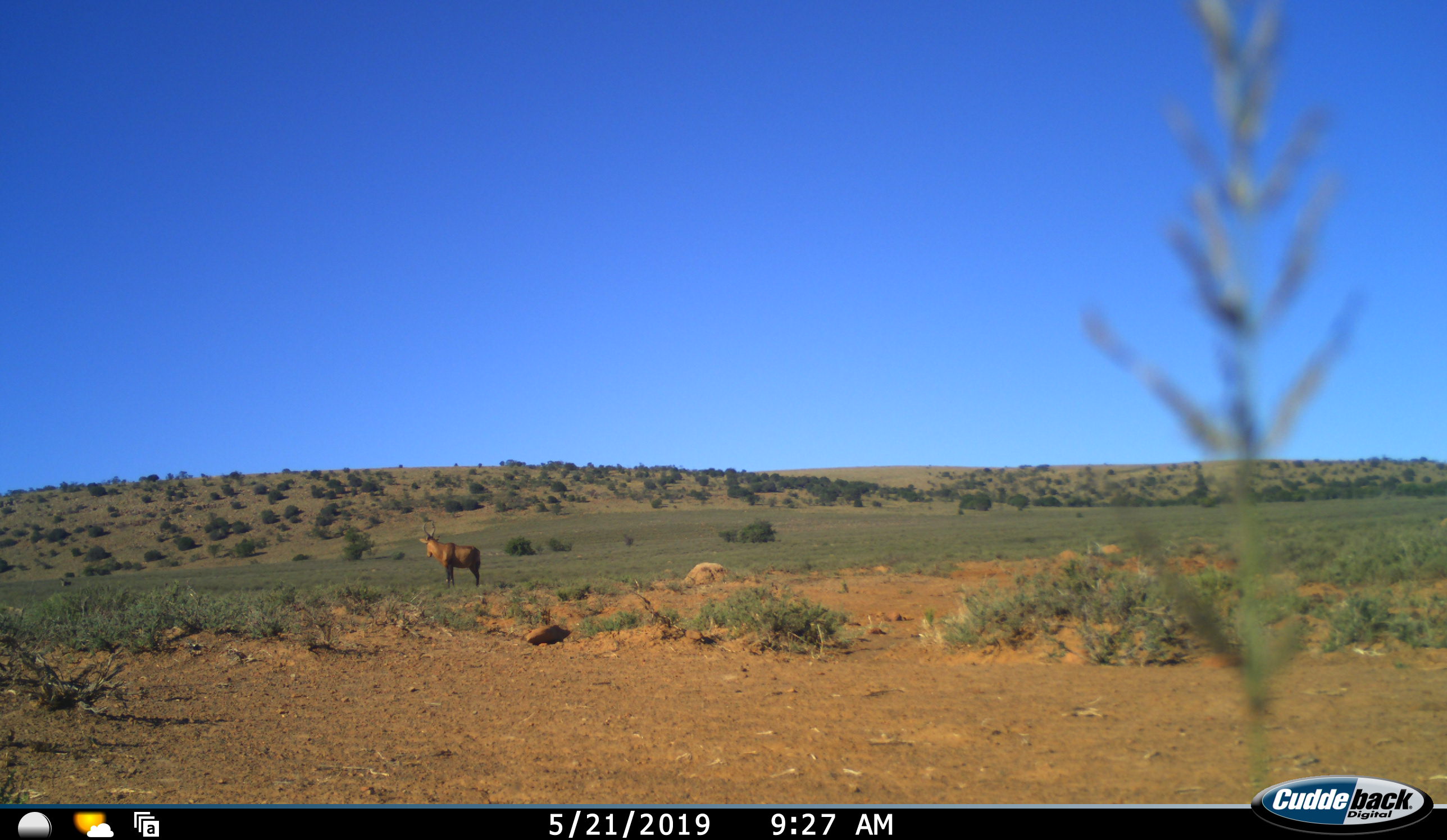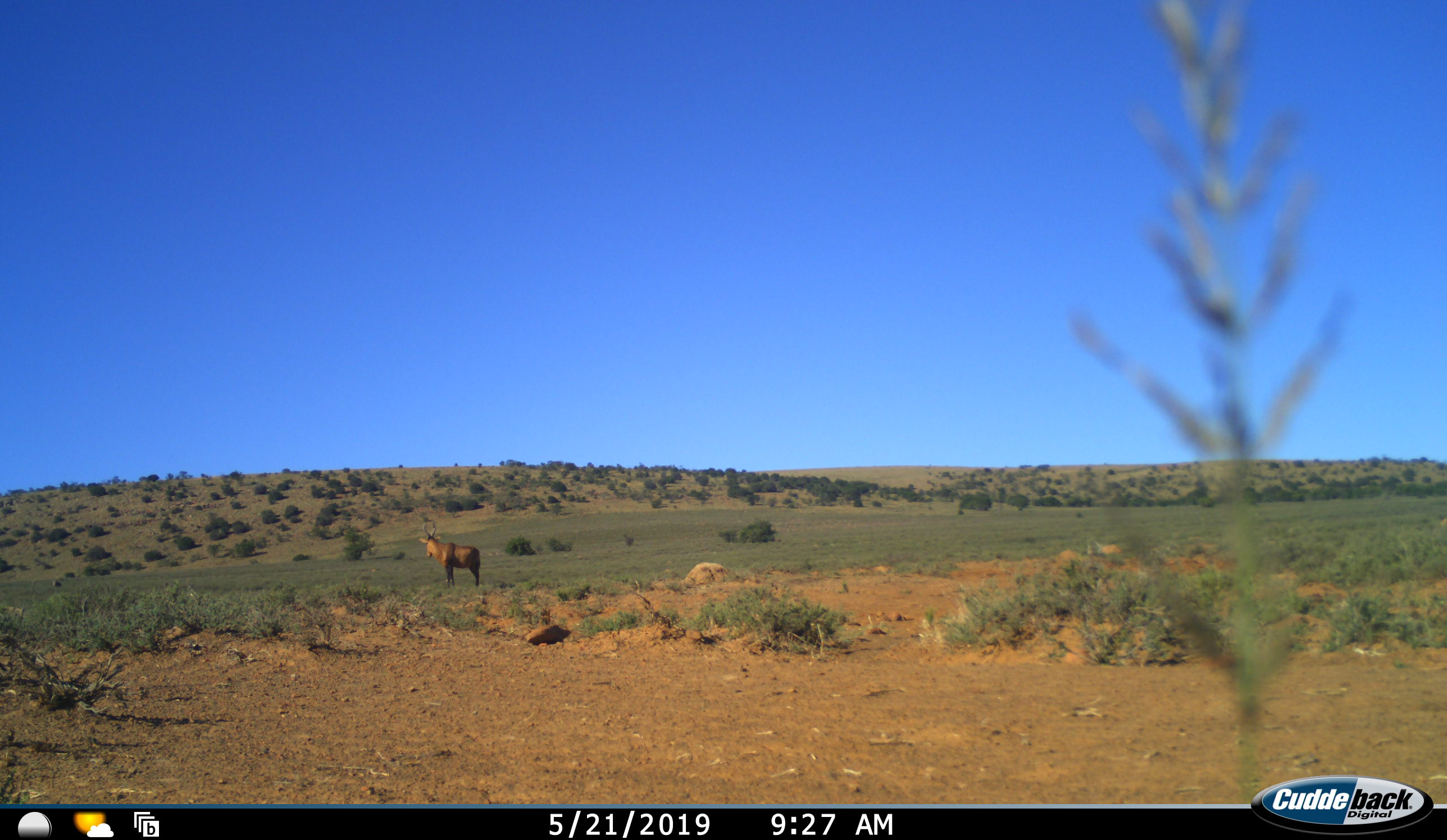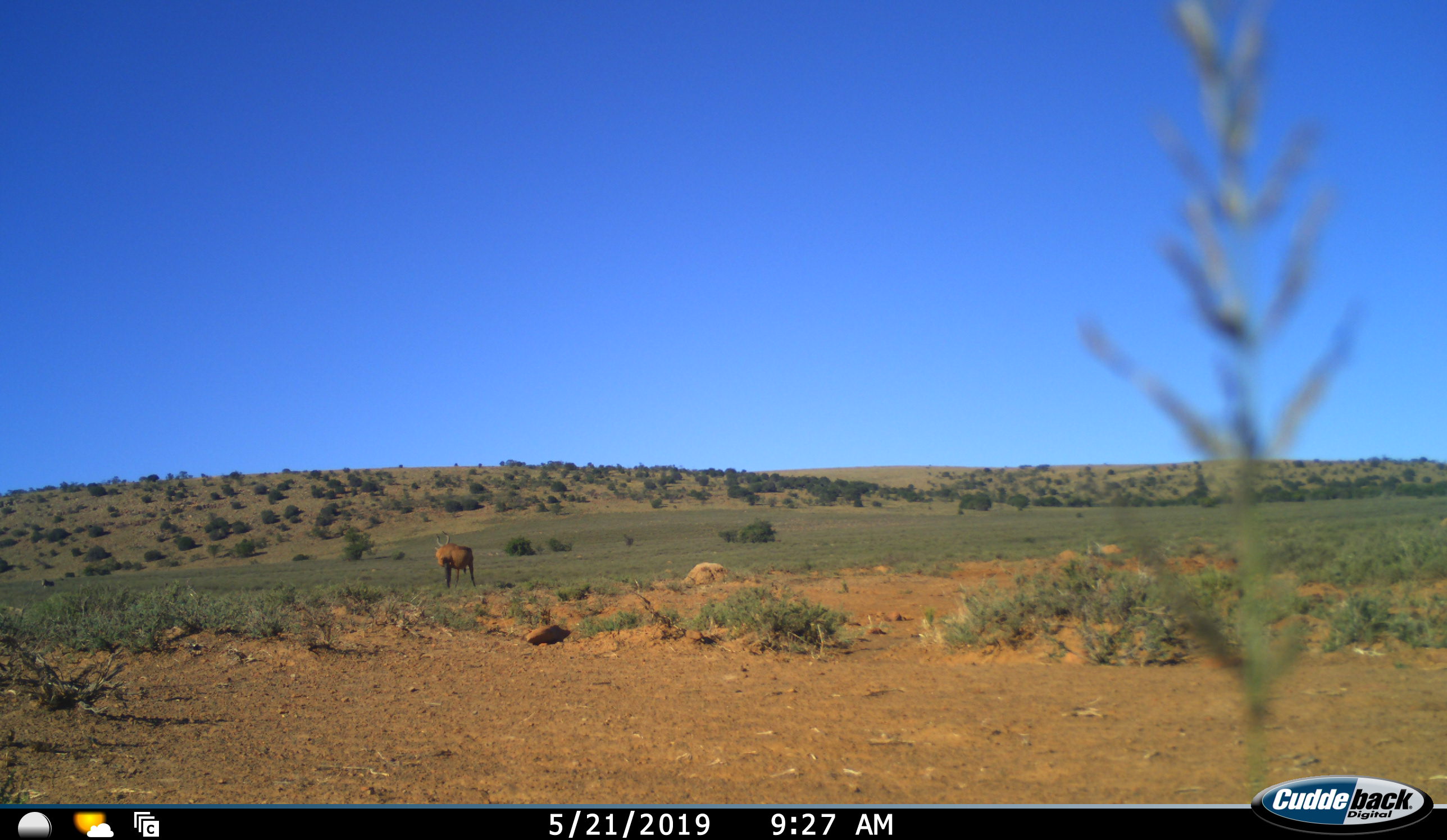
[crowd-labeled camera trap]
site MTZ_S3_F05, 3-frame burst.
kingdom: Animalia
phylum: Chordata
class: Mammalia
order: Artiodactyla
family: Bovidae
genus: Alcelaphus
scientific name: Alcelaphus buselaphus caama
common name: red hartebeest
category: hartebeestred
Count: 1.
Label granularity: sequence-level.